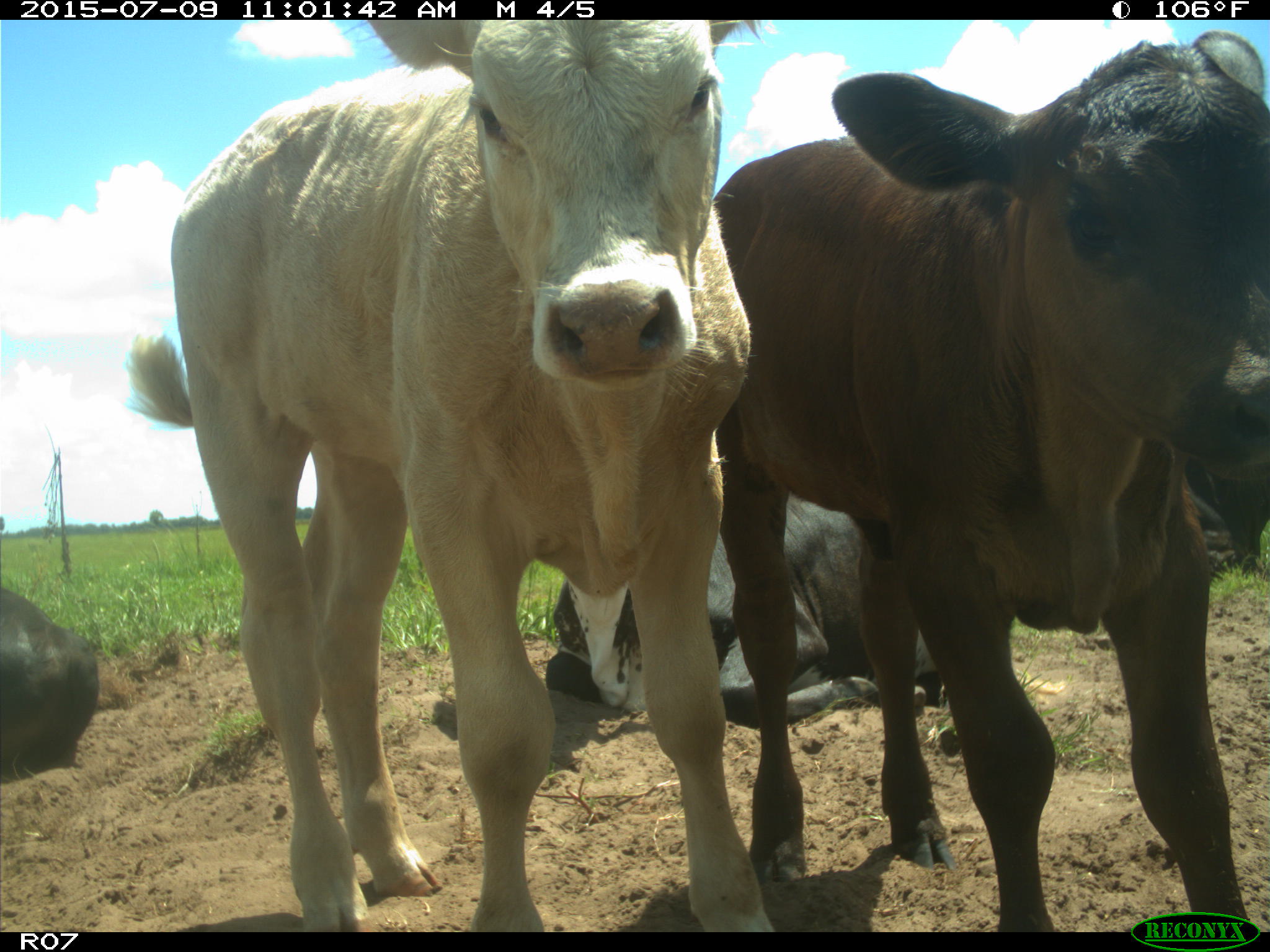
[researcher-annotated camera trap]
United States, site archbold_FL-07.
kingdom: Animalia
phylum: Chordata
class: Mammalia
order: Artiodactyla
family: Bovidae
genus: Bos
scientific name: Bos taurus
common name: domestic cow